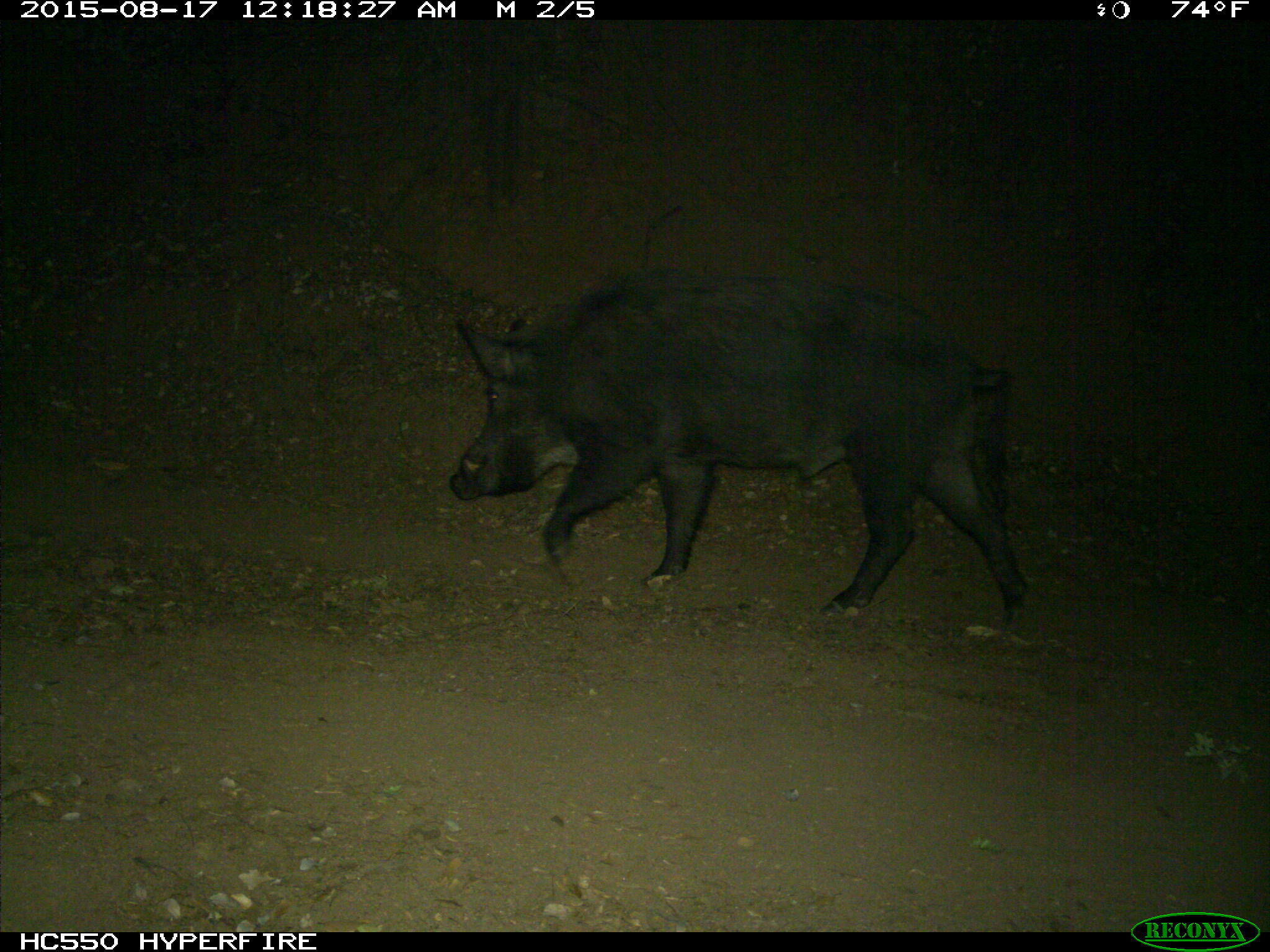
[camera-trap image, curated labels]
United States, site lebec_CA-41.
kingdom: Animalia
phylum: Chordata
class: Mammalia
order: Artiodactyla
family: Suidae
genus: Sus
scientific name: Sus scrofa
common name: wild boar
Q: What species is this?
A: Sus scrofa (wild boar).